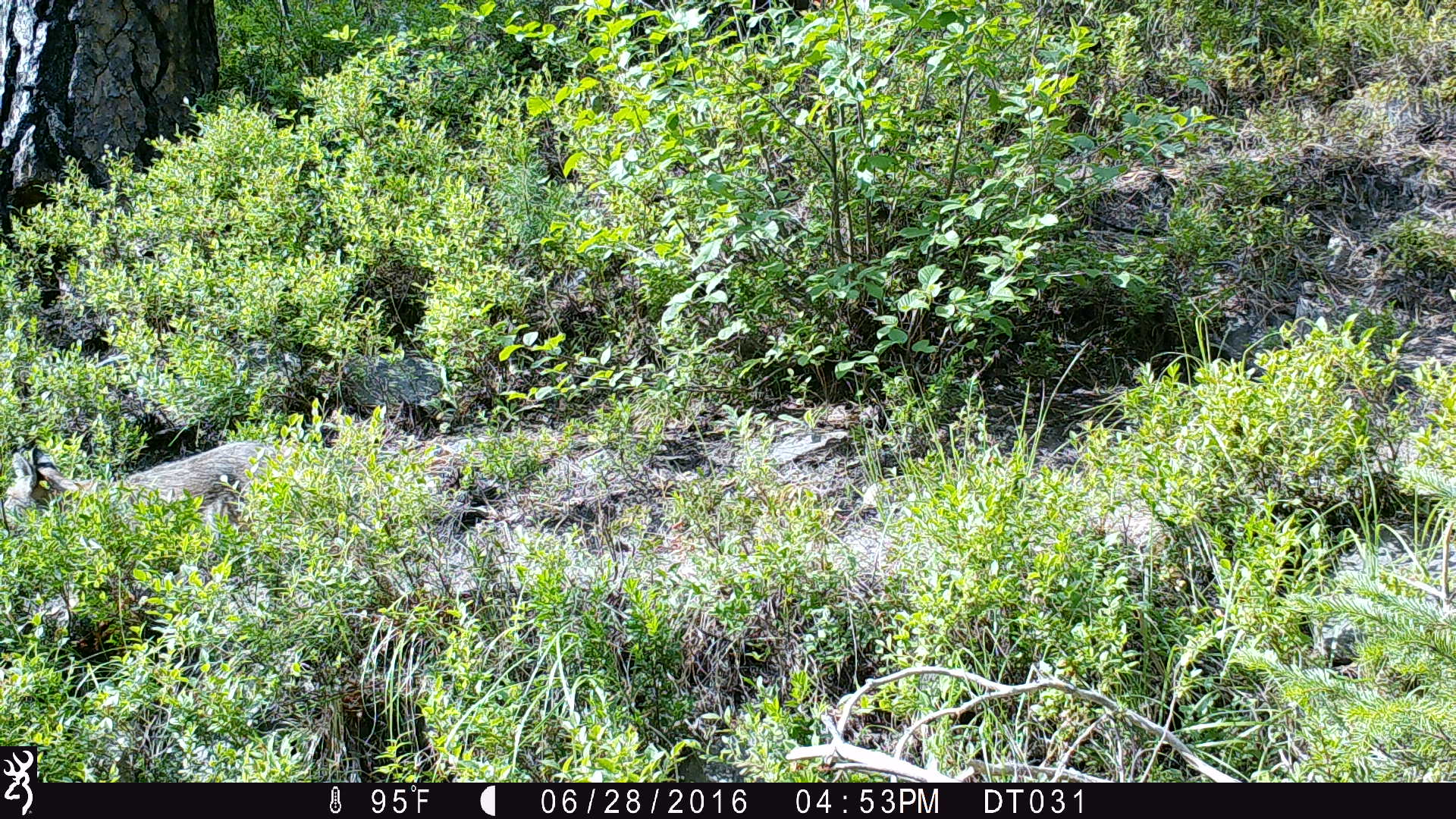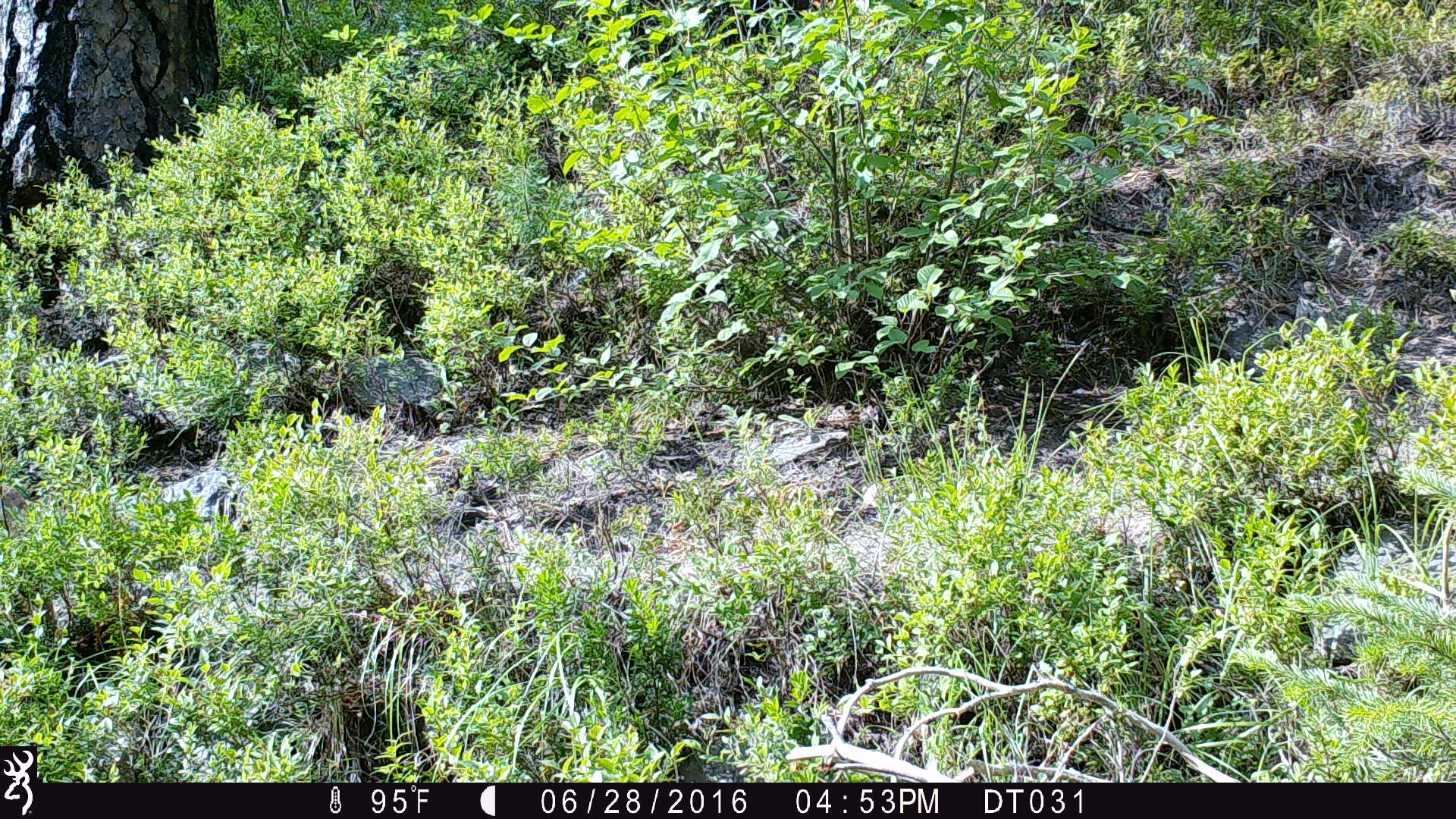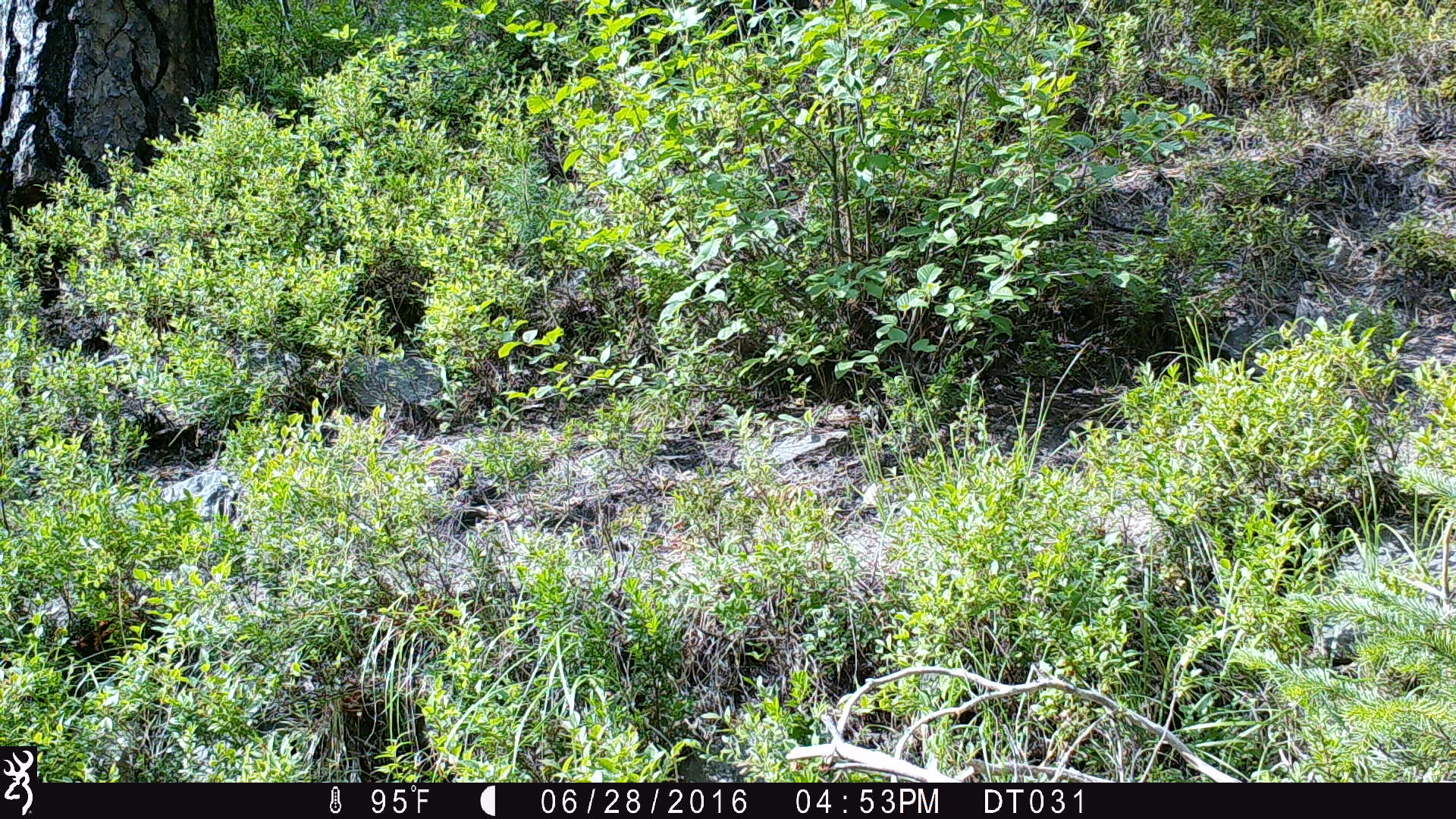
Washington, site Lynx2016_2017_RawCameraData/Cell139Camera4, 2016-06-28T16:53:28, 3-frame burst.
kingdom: Animalia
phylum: Chordata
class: Mammalia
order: Carnivora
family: Felidae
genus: Lynx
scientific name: Lynx rufus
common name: bobcat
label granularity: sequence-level